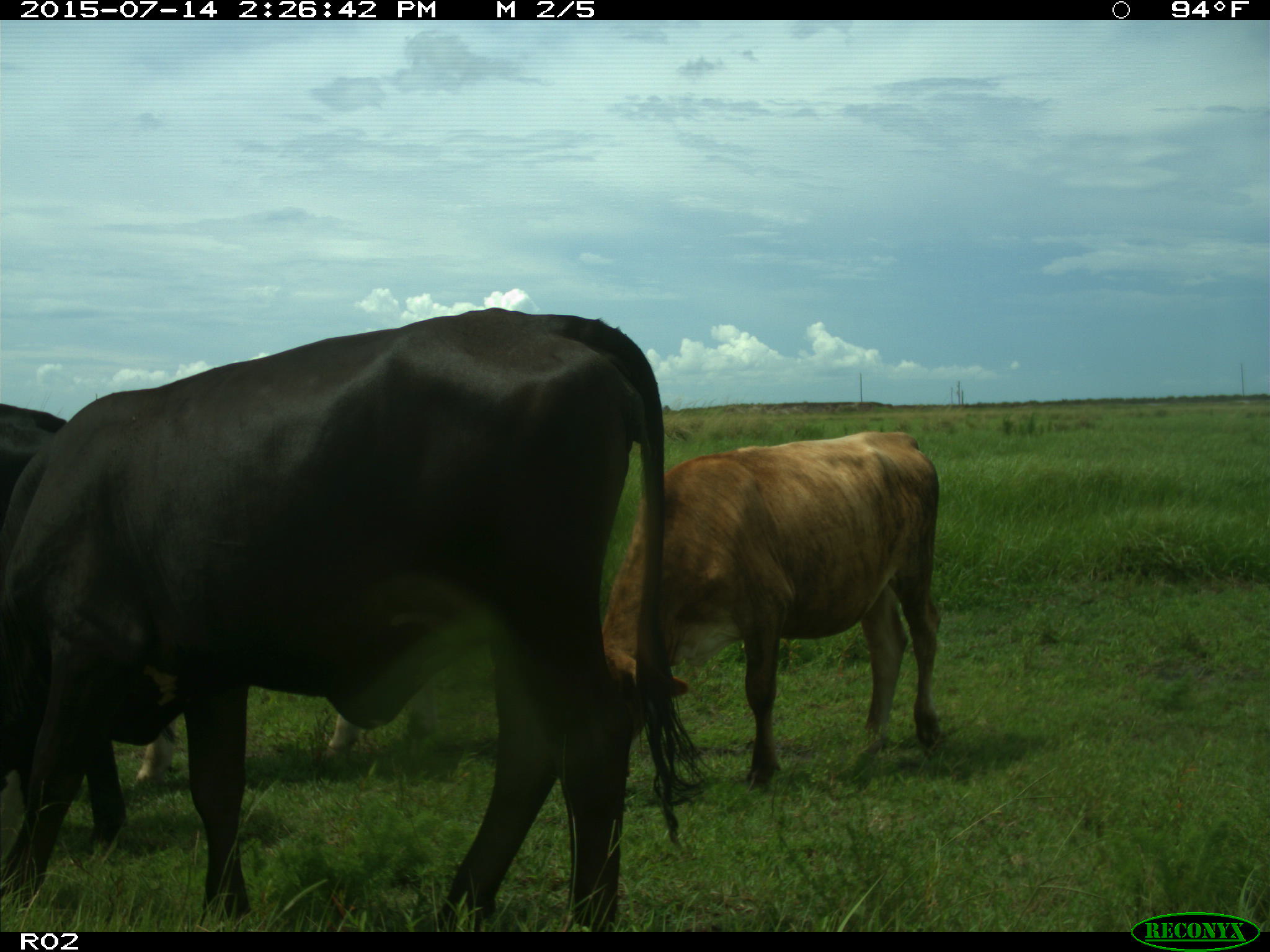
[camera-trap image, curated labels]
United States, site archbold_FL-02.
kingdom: Animalia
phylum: Chordata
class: Mammalia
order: Artiodactyla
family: Bovidae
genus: Bos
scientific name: Bos taurus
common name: domestic cow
Bos taurus (domestic cow).